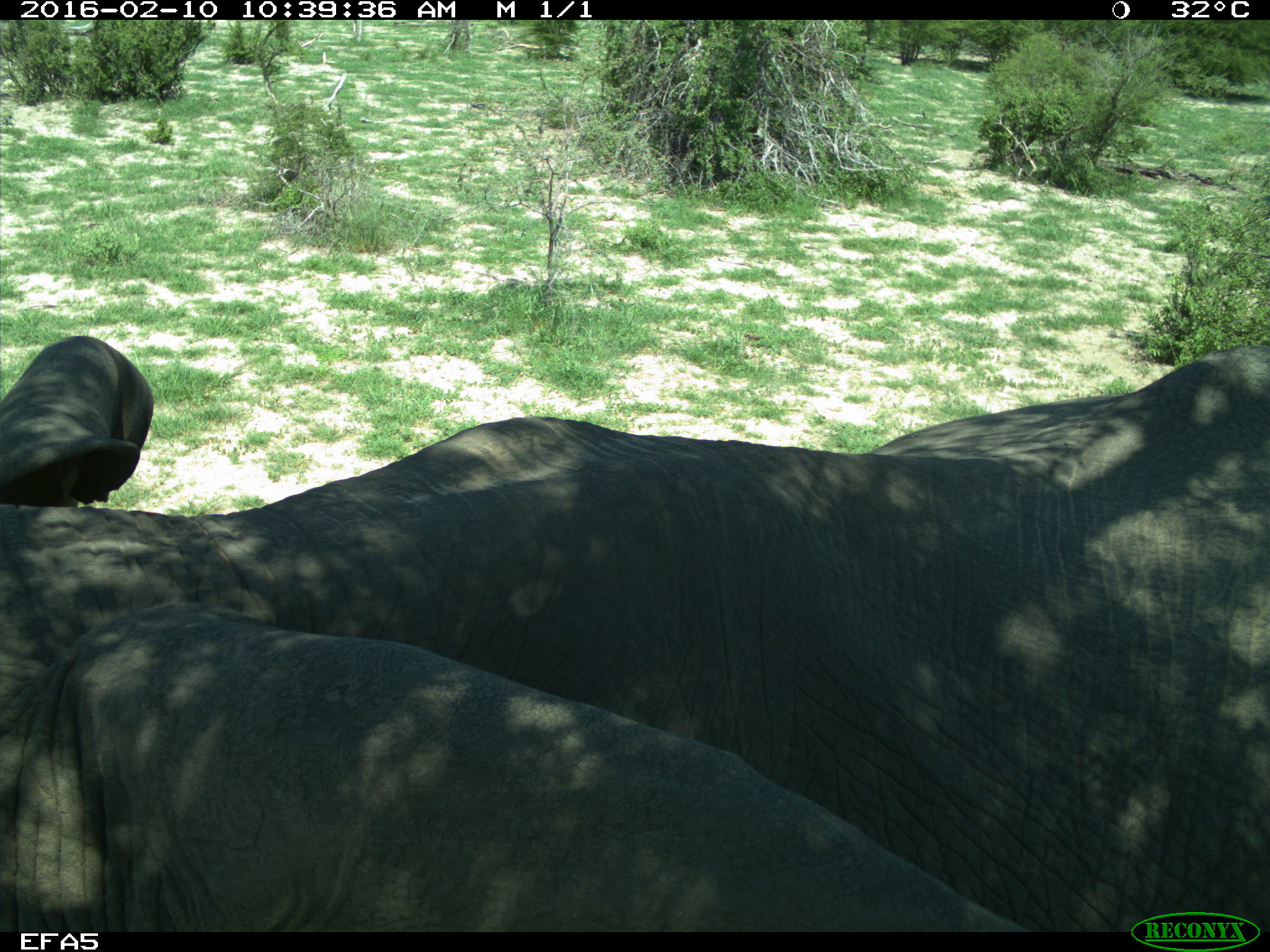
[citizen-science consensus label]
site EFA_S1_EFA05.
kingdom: Animalia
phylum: Chordata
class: Mammalia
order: Proboscidea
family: Elephantidae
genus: Loxodonta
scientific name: Loxodonta africana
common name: african bush elephant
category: elephant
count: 2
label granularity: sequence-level